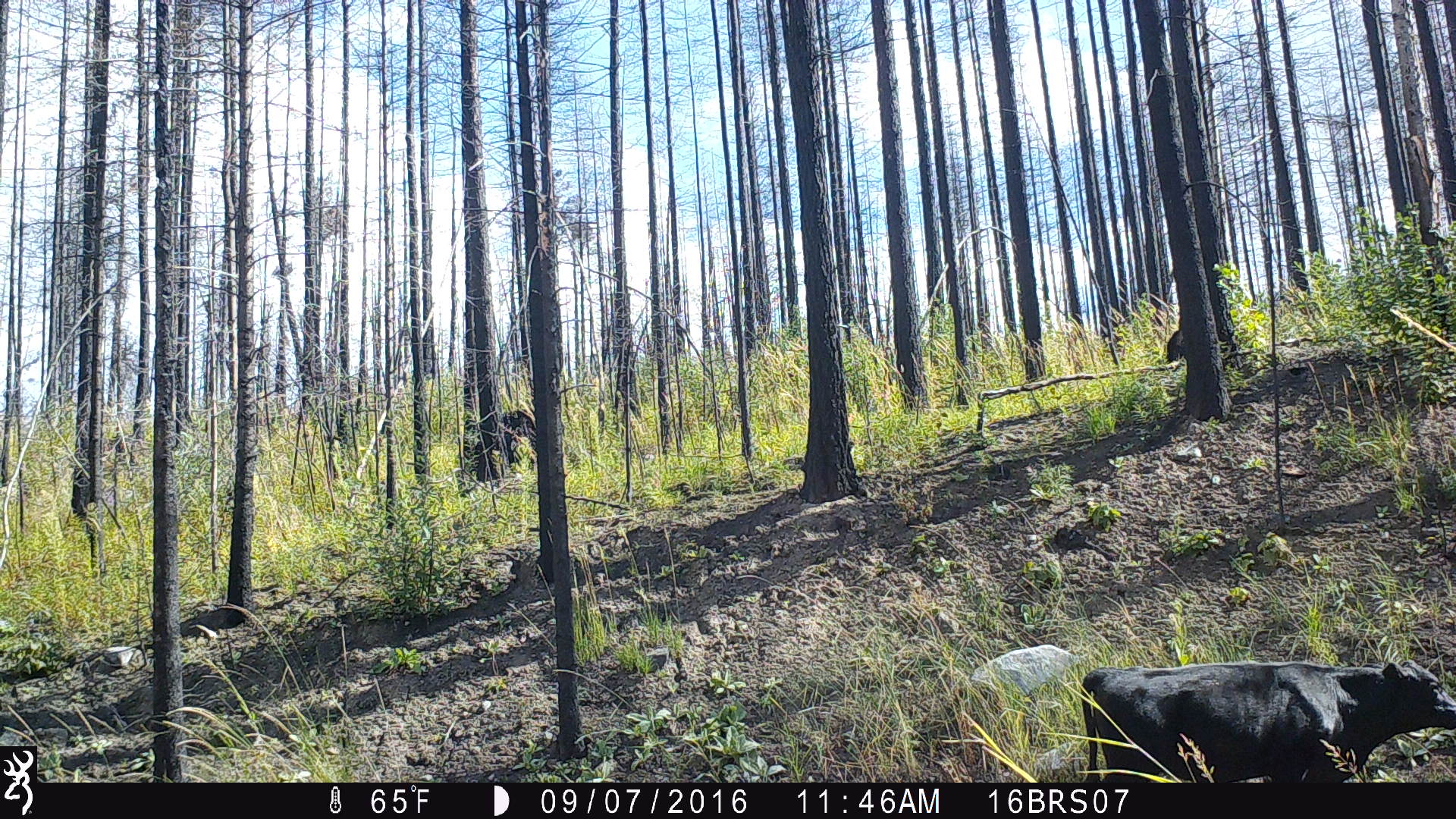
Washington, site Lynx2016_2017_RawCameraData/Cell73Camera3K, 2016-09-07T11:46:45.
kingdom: Animalia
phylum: Chordata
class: Mammalia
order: Artiodactyla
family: Bovidae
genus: Bos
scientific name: Bos taurus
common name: domestic cattle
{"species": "domestic cattle (Bos taurus)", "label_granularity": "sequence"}